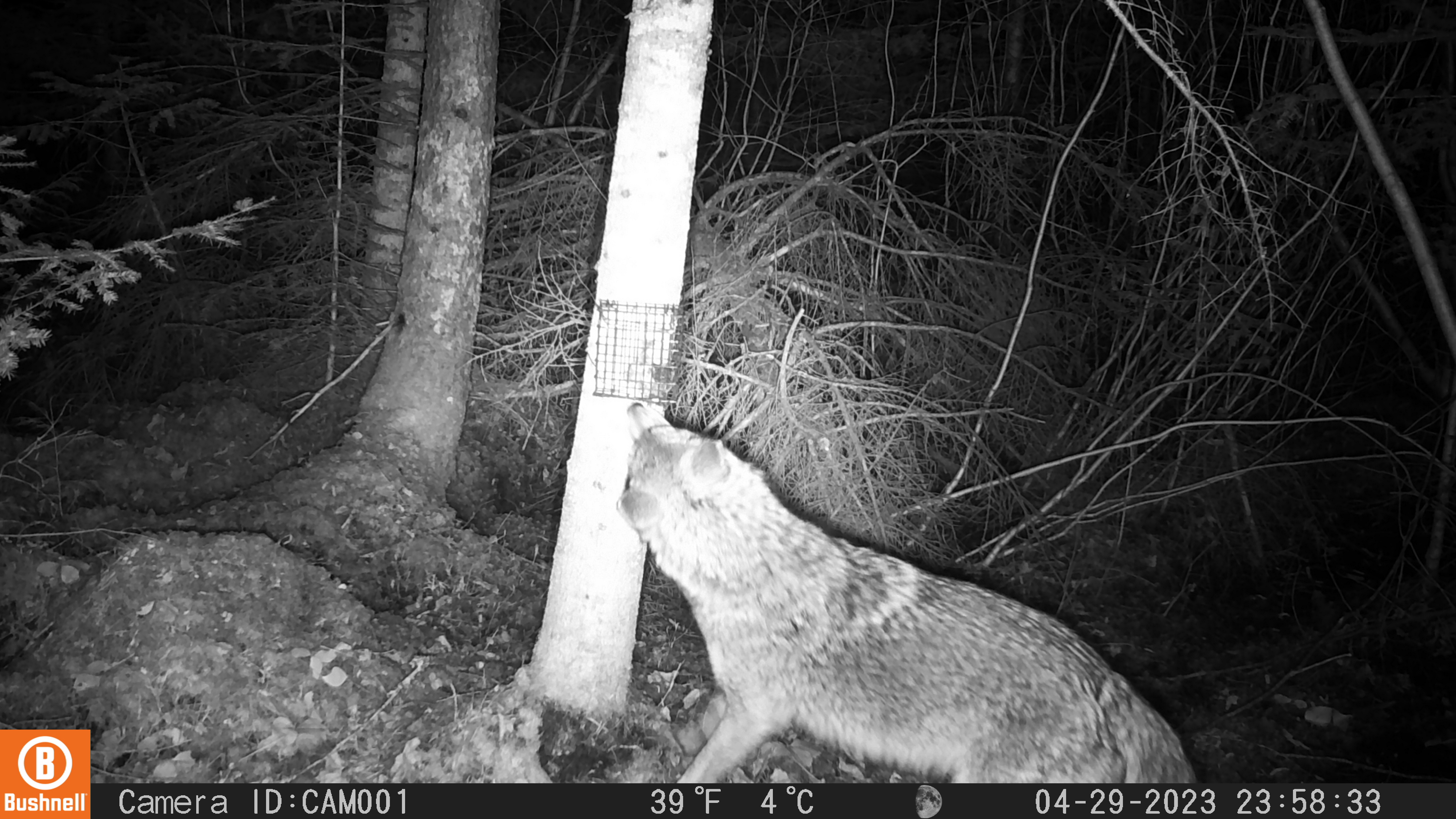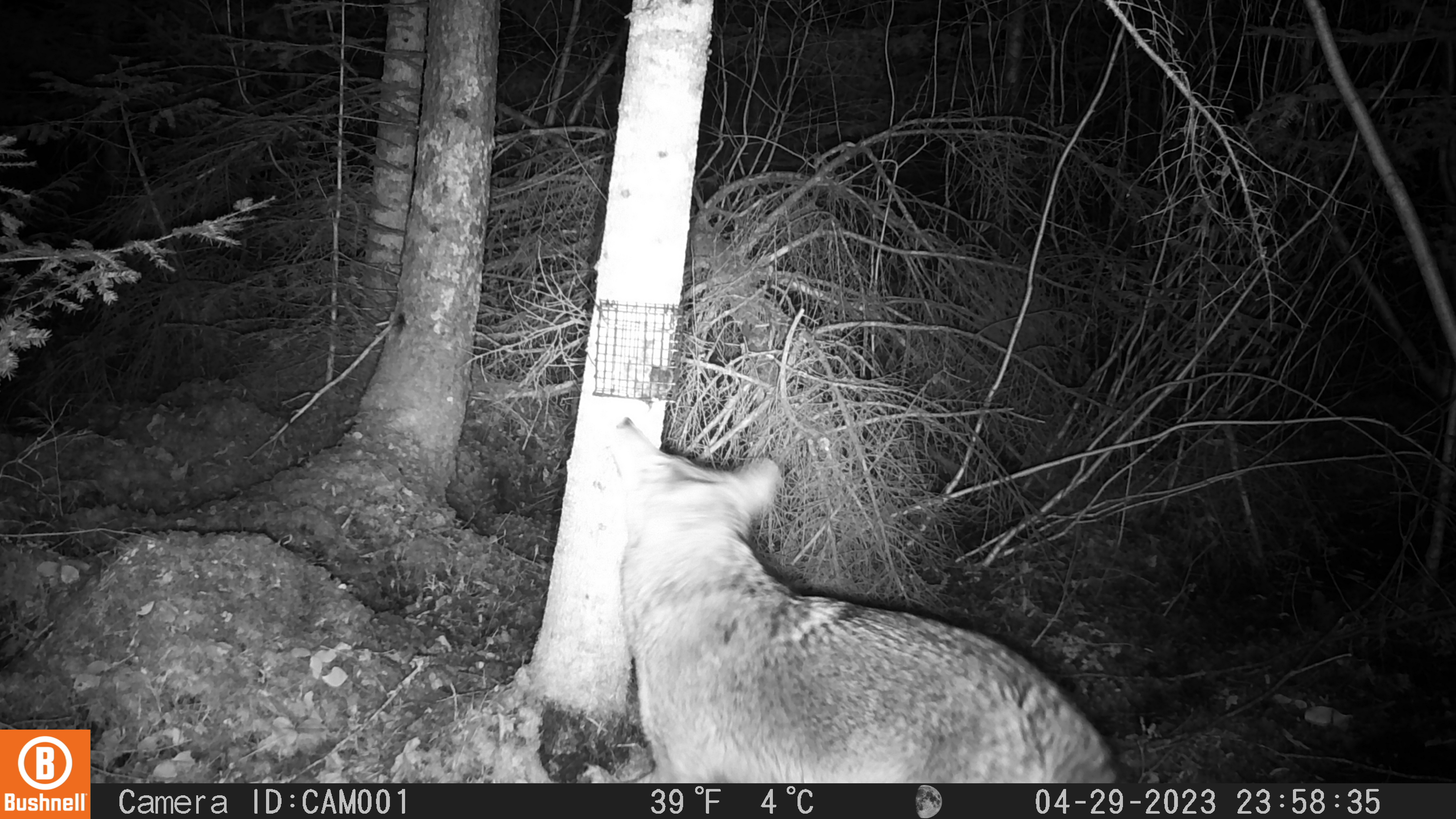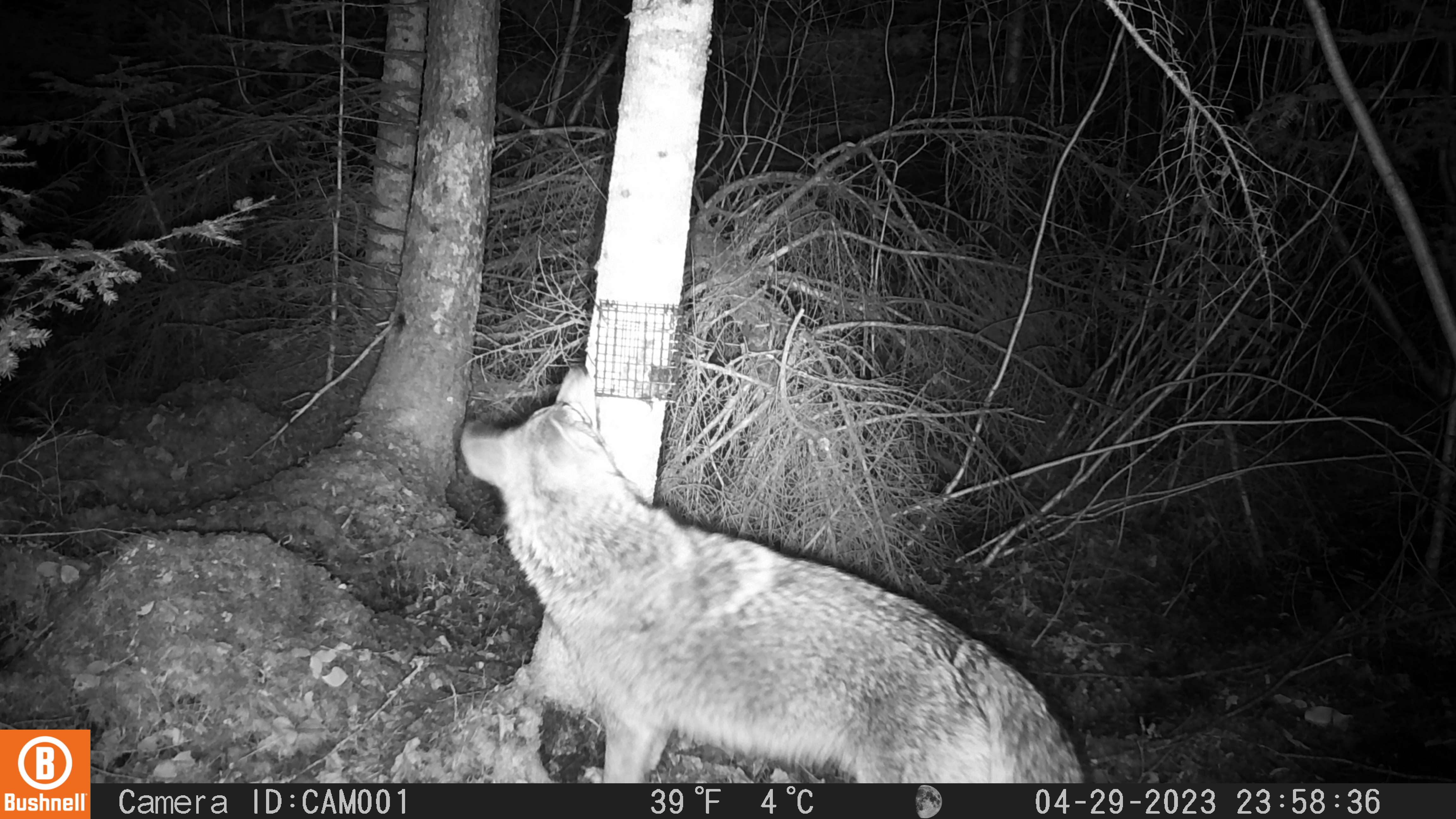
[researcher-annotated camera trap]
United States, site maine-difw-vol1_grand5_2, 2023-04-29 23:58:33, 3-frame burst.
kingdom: Animalia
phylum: Chordata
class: Mammalia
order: Carnivora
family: Canidae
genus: Canis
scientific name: Canis latrans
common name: coyote